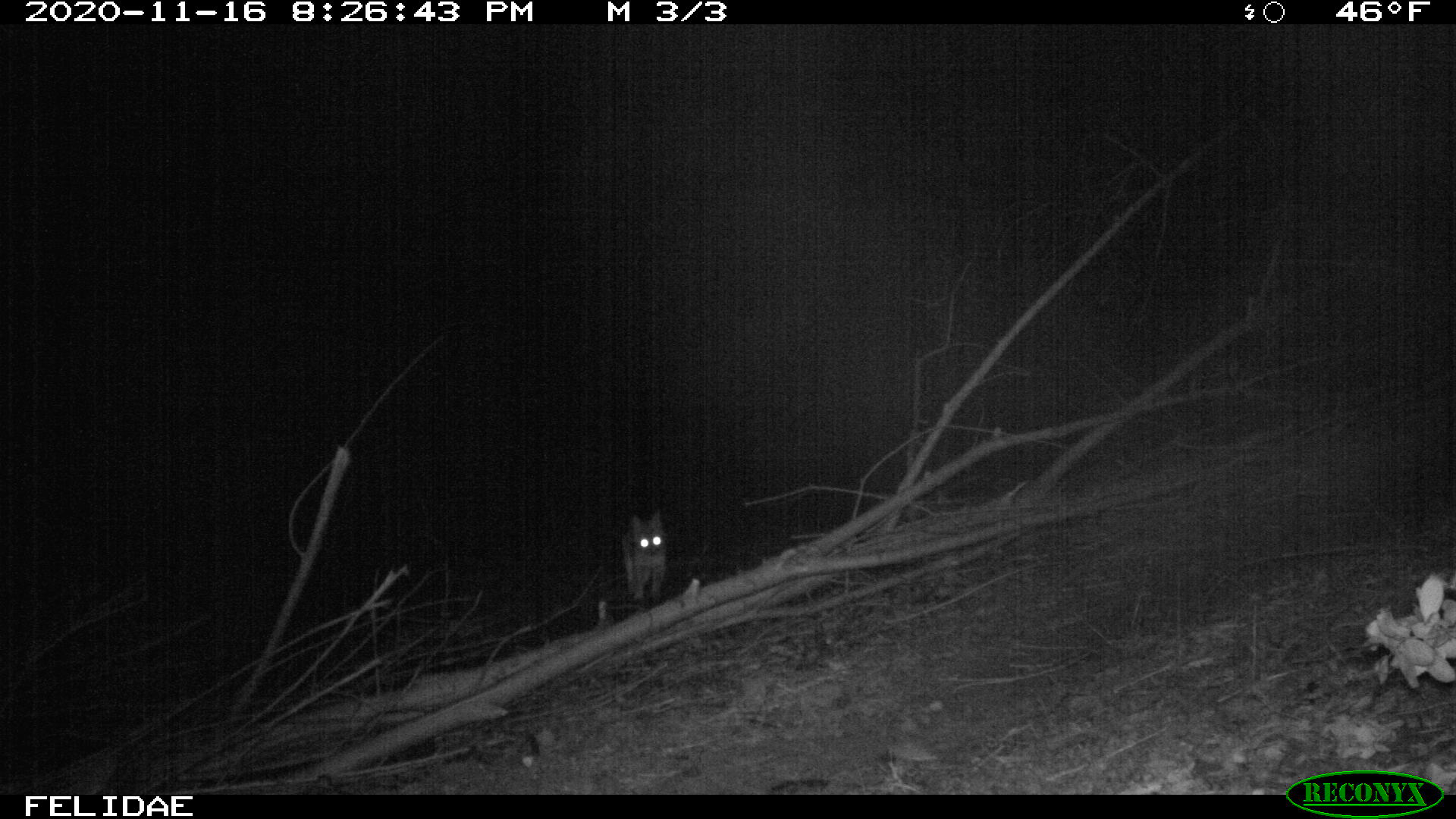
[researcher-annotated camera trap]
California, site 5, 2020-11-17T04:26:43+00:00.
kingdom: Animalia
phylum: Chordata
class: Mammalia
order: Carnivora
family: Canidae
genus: Urocyon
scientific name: Urocyon cinereoargenteus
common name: gray fox